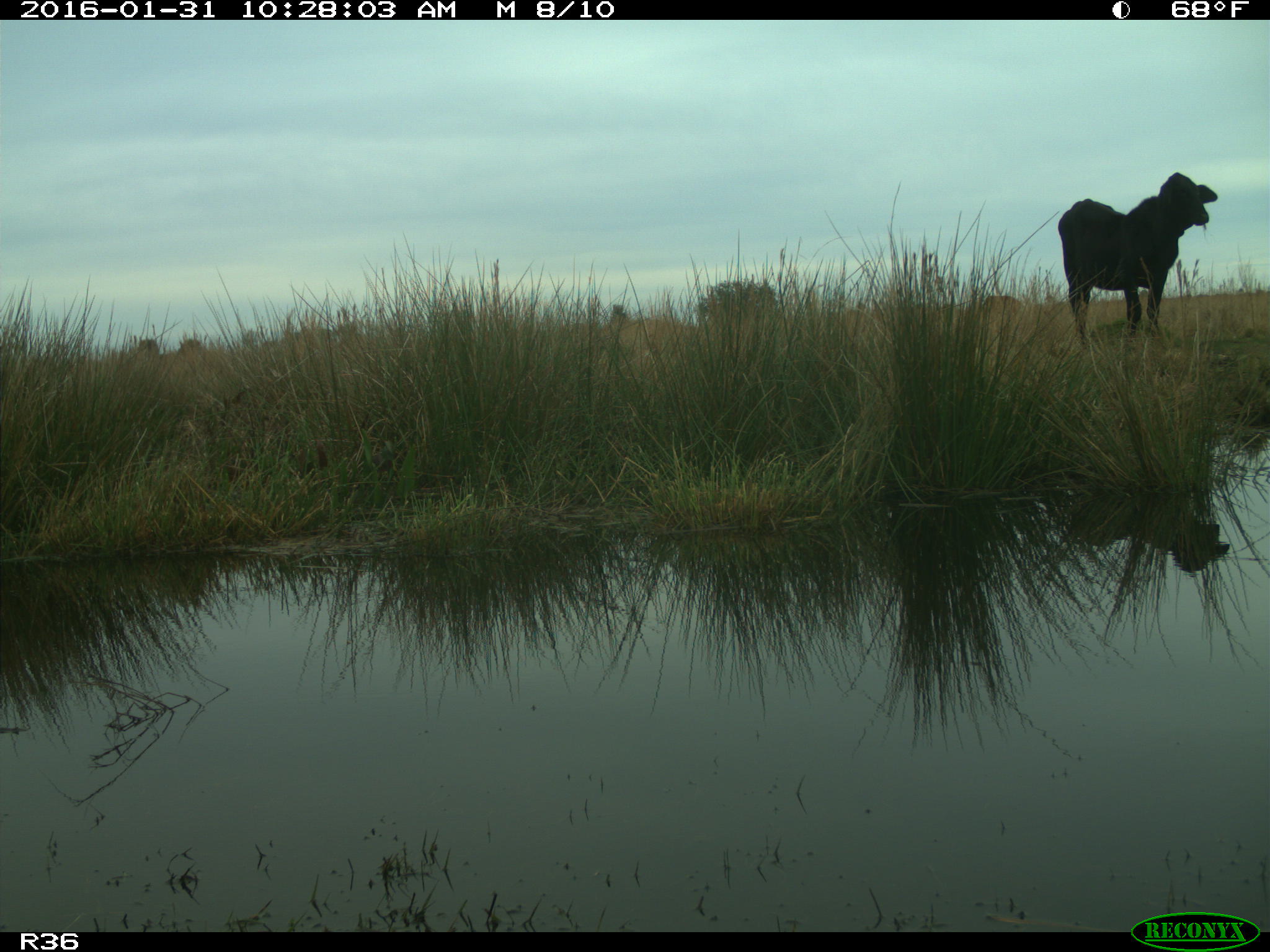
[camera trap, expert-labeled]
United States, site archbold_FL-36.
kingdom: Animalia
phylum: Chordata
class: Mammalia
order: Artiodactyla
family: Bovidae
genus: Bos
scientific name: Bos taurus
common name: domestic cow